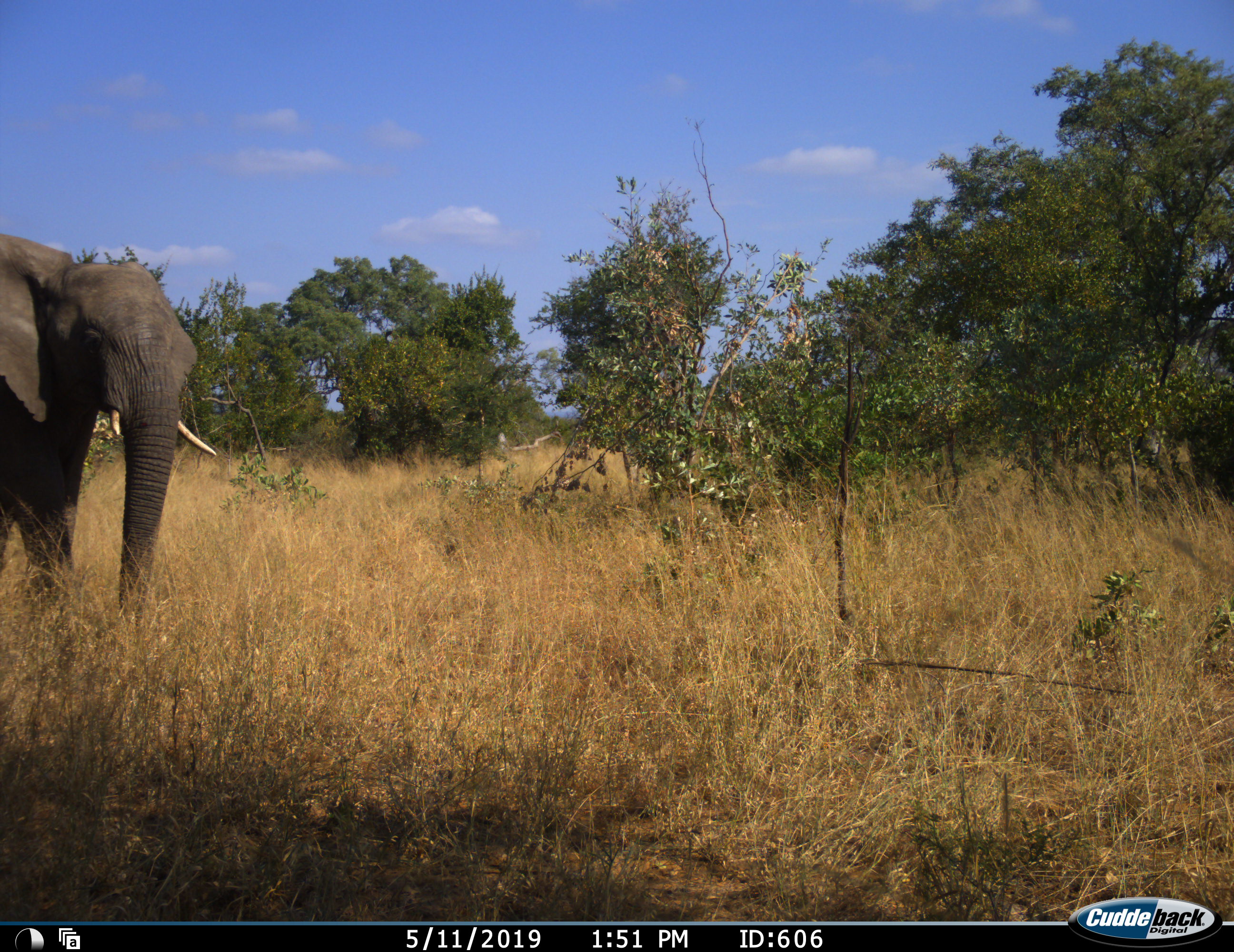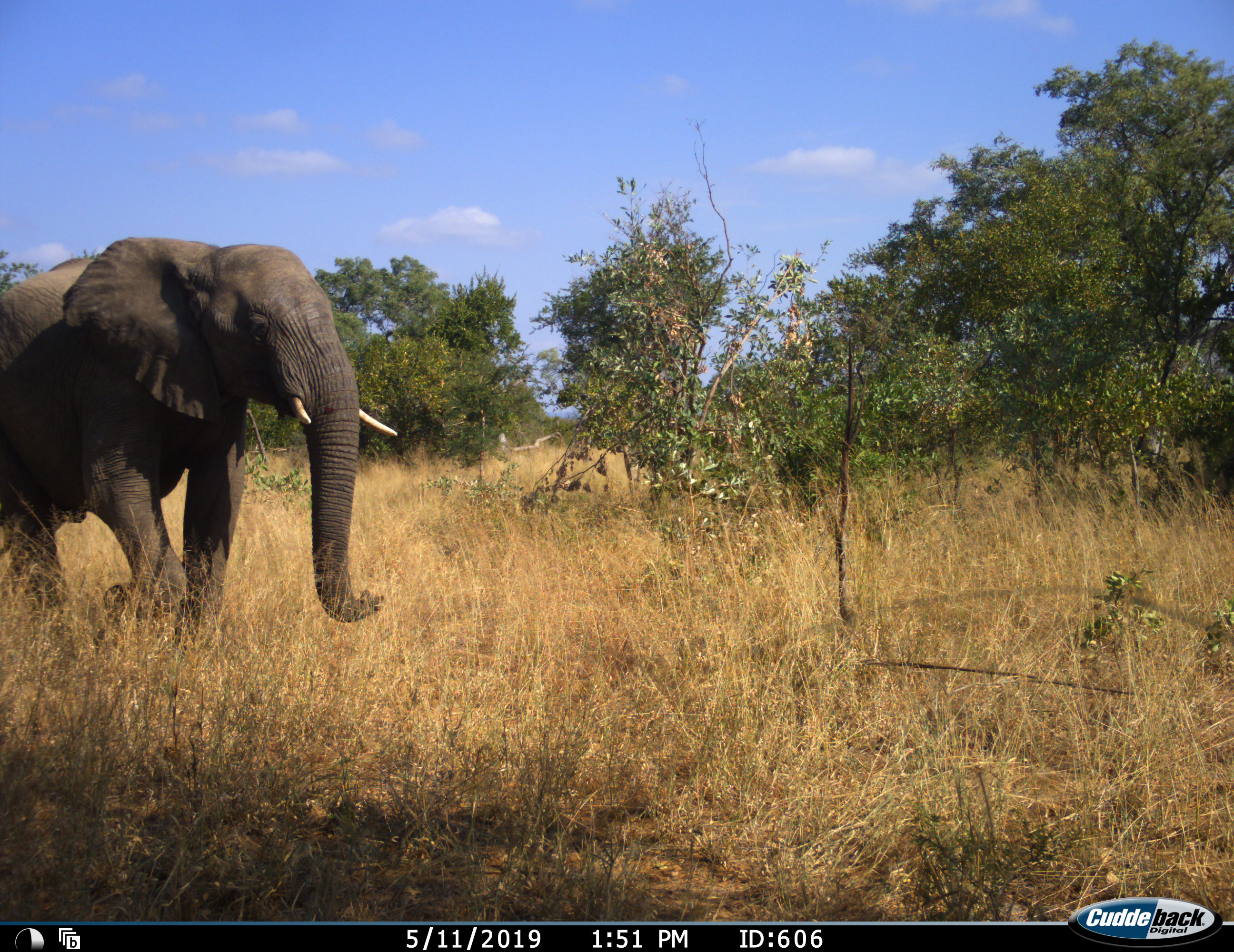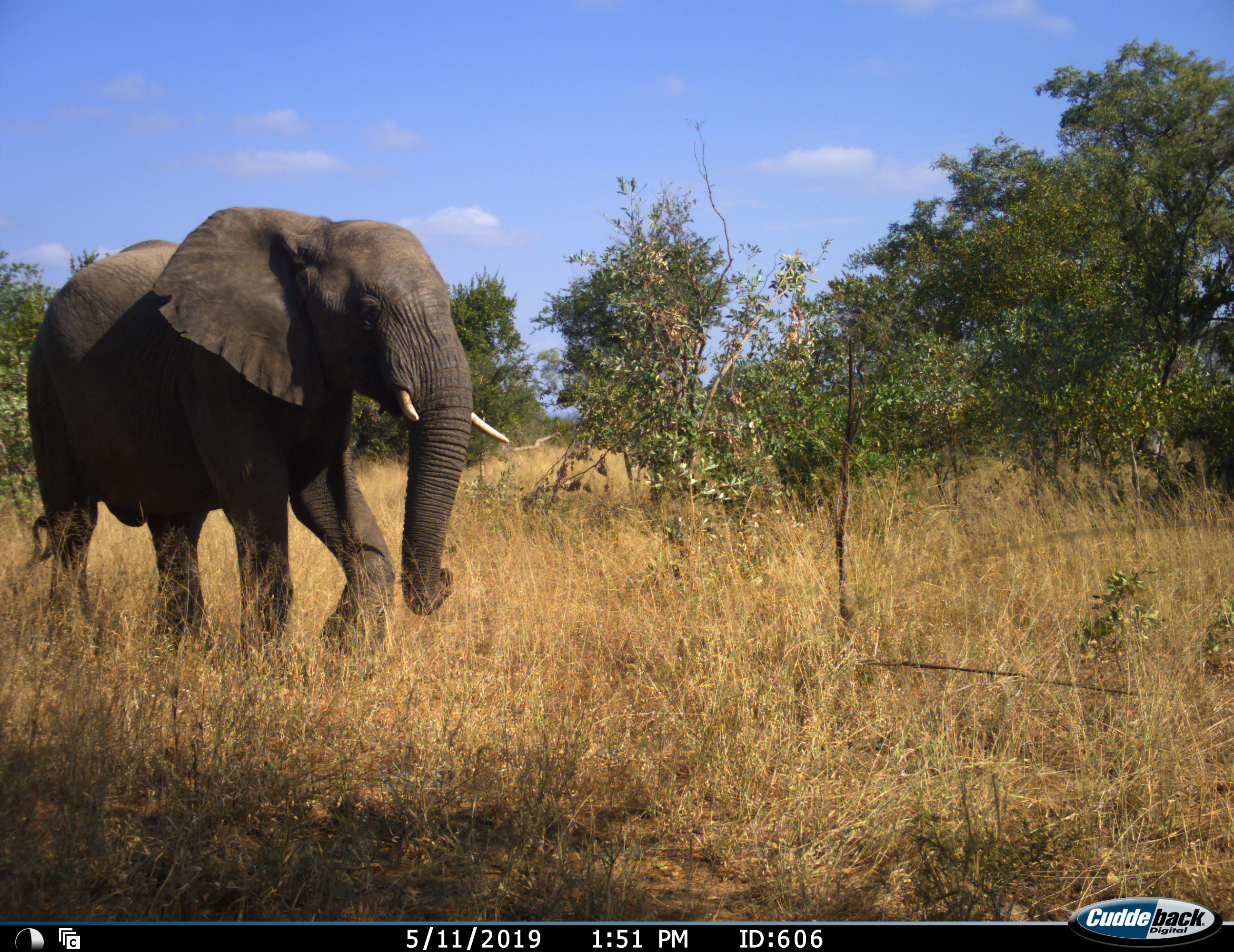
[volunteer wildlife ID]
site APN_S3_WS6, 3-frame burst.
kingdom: Animalia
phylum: Chordata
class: Mammalia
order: Proboscidea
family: Elephantidae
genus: Loxodonta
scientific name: Loxodonta africana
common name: african bush elephant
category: elephant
Elephant (african bush elephant) (Loxodonta africana), count 1. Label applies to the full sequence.